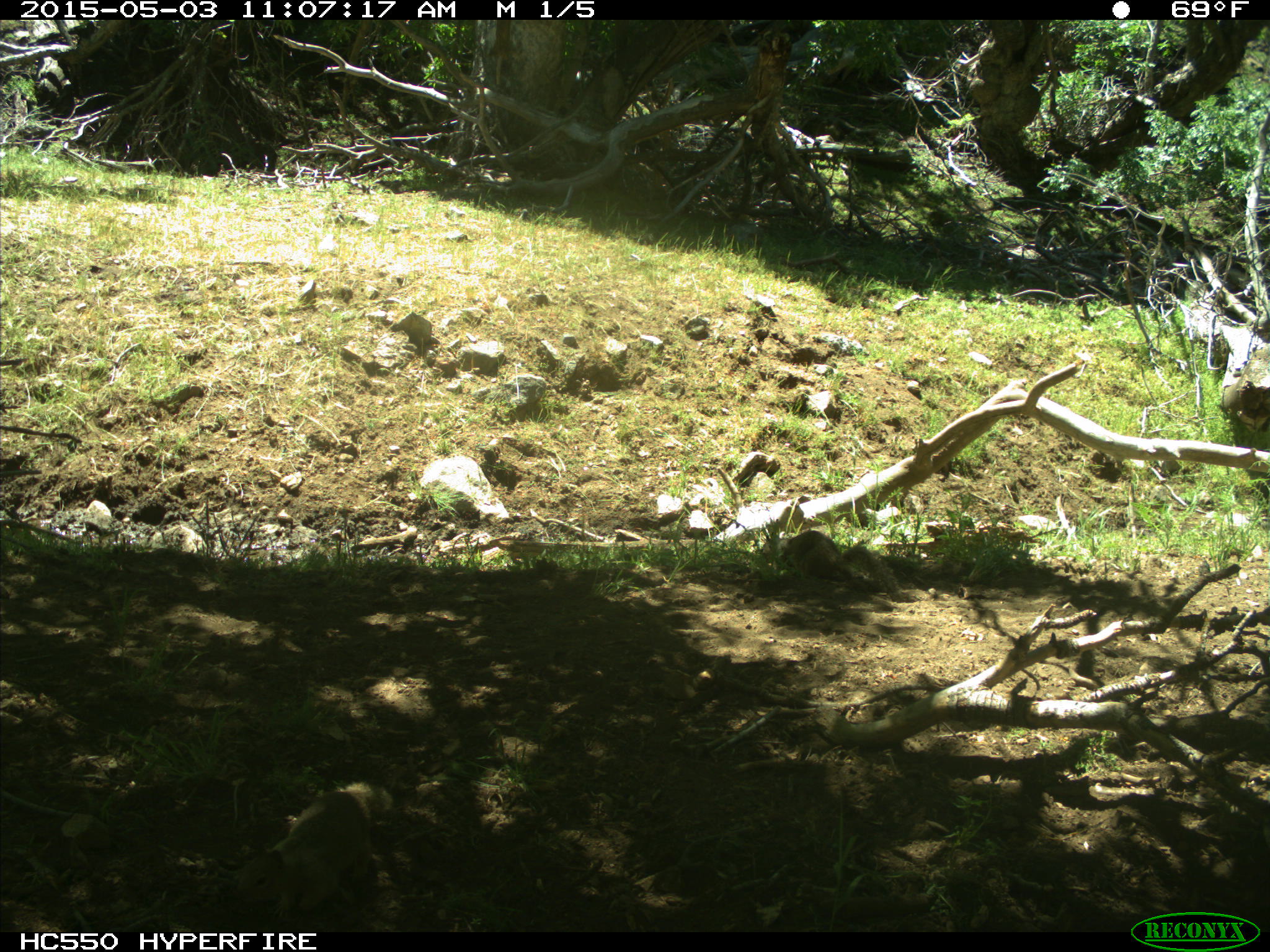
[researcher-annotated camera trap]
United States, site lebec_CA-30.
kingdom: Animalia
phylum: Chordata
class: Mammalia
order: Rodentia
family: Sciuridae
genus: Otospermophilus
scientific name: Otospermophilus beecheyi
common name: california ground squirrel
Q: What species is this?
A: Otospermophilus beecheyi (california ground squirrel).